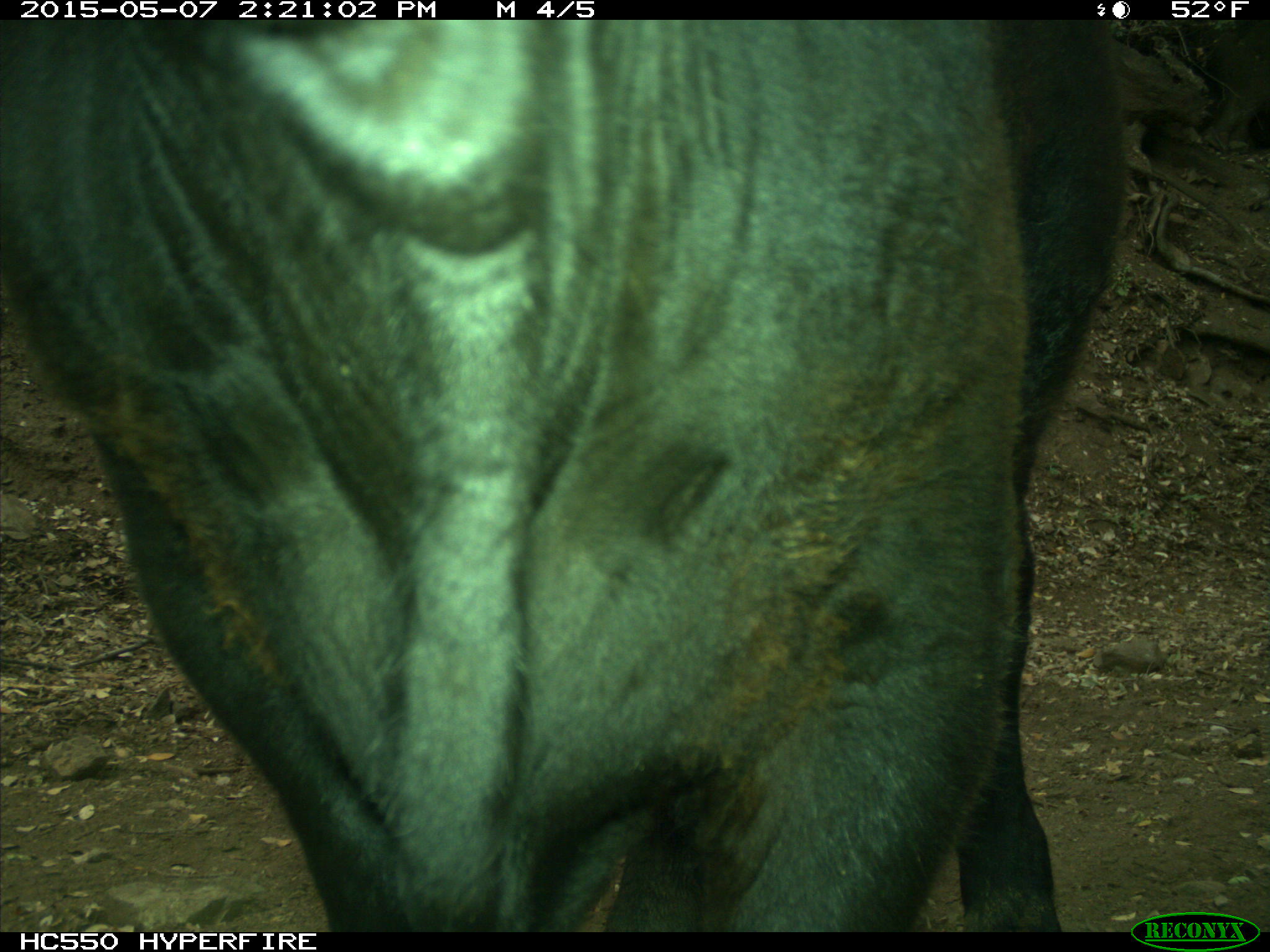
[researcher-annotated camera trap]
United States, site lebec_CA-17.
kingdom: Animalia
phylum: Chordata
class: Mammalia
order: Artiodactyla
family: Bovidae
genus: Bos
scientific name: Bos taurus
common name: domestic cow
Bos taurus (domestic cow).